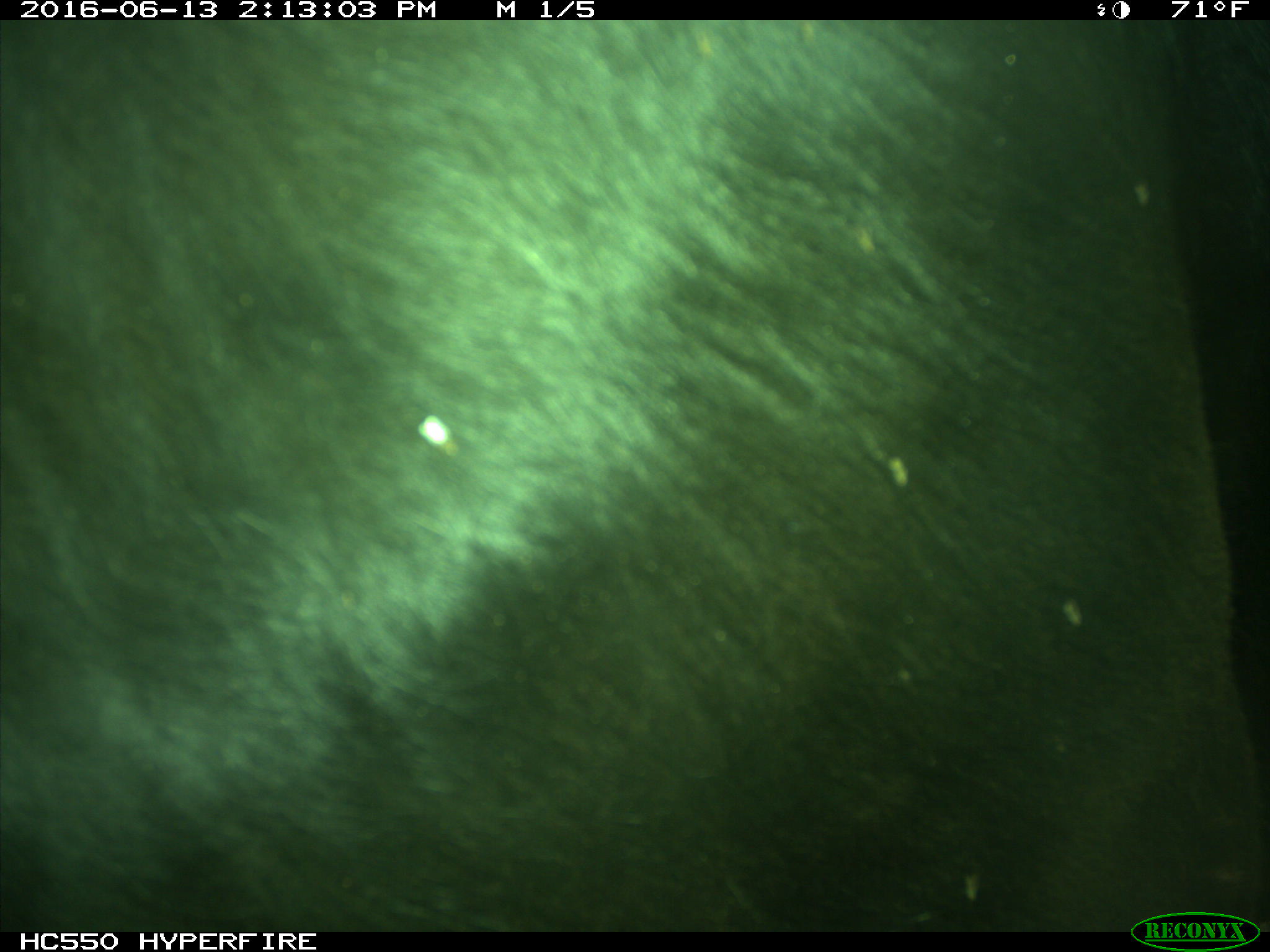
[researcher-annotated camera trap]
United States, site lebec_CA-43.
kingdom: Animalia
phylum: Chordata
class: Mammalia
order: Artiodactyla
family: Bovidae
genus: Bos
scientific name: Bos taurus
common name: domestic cow